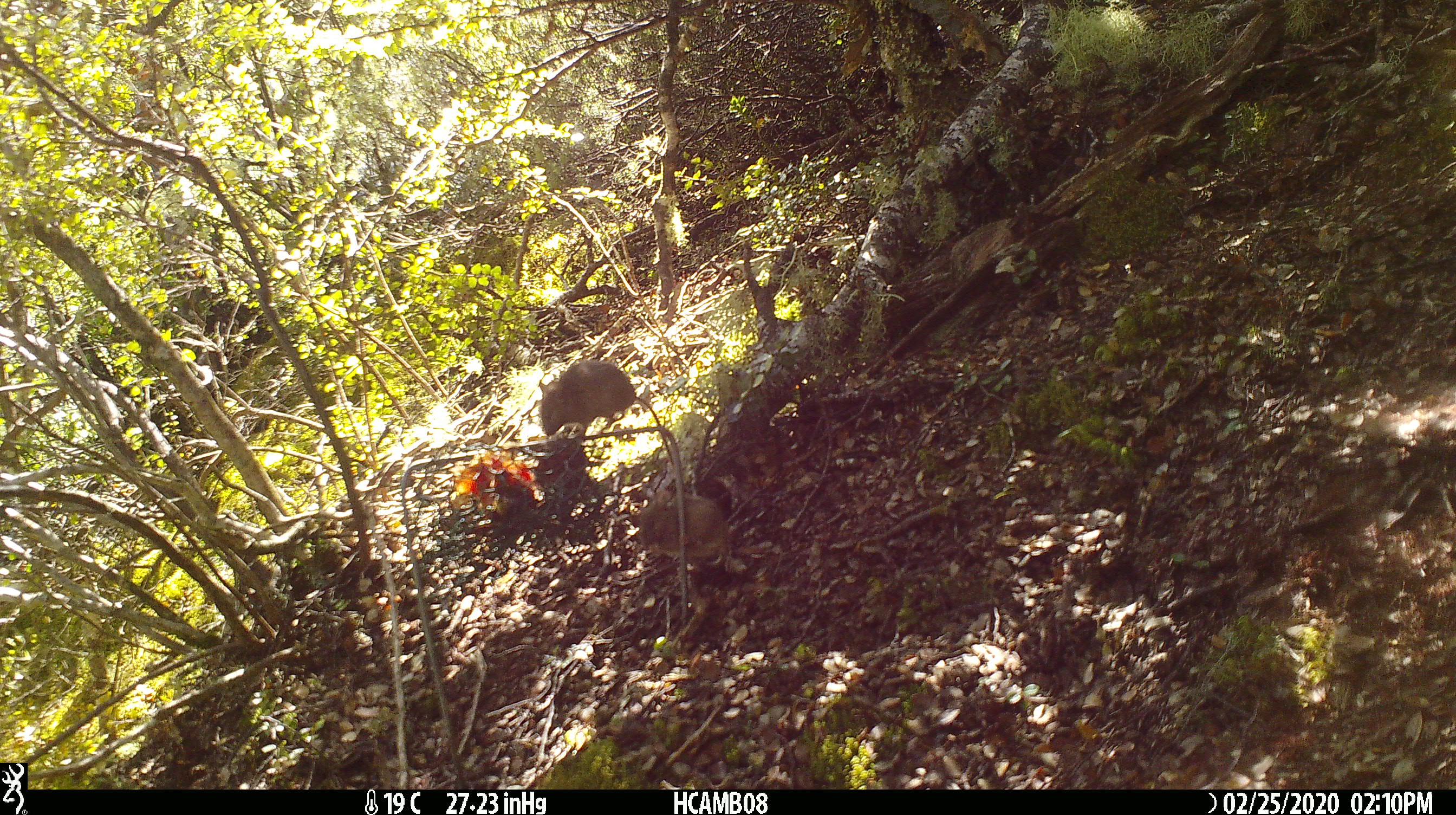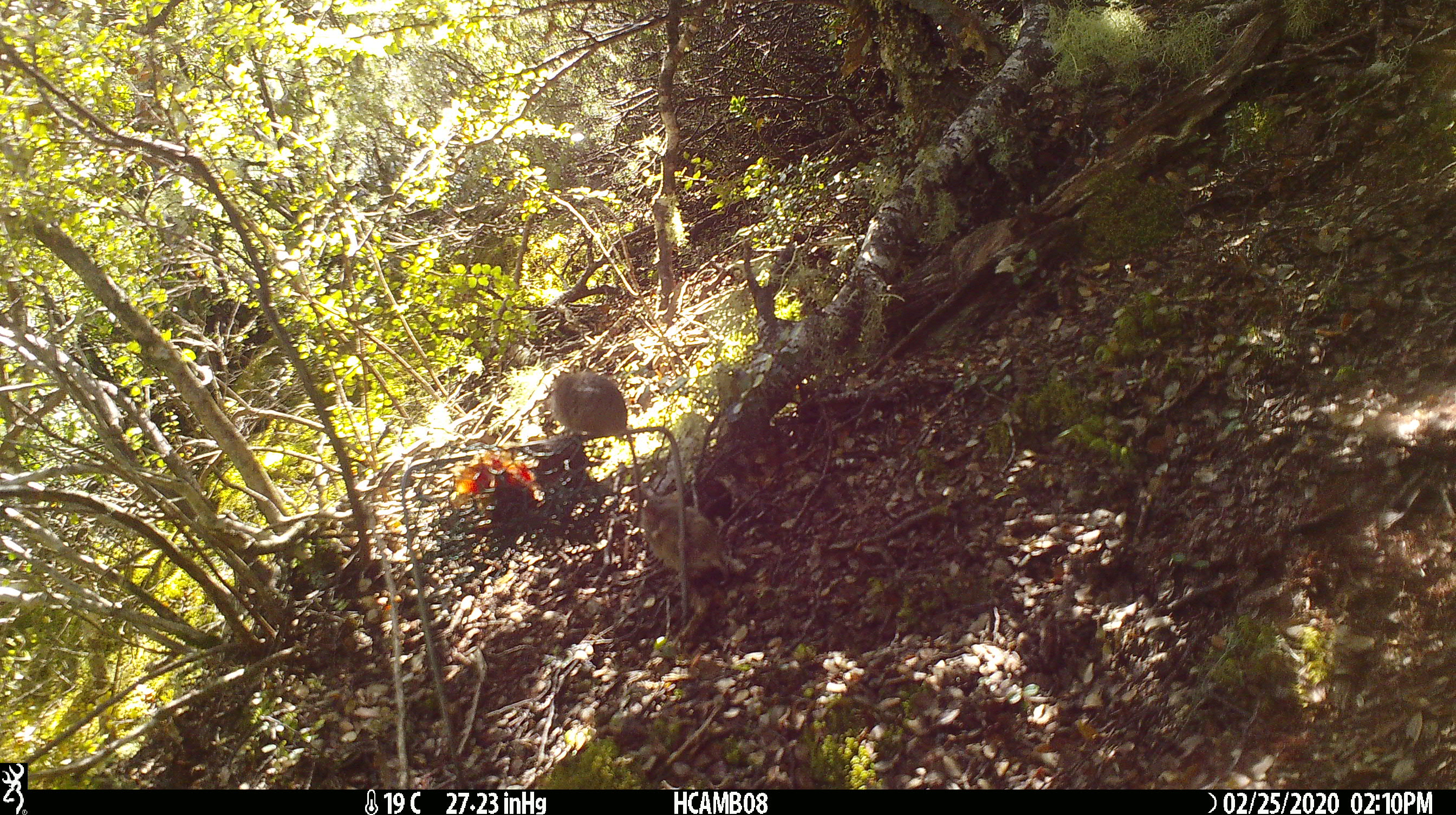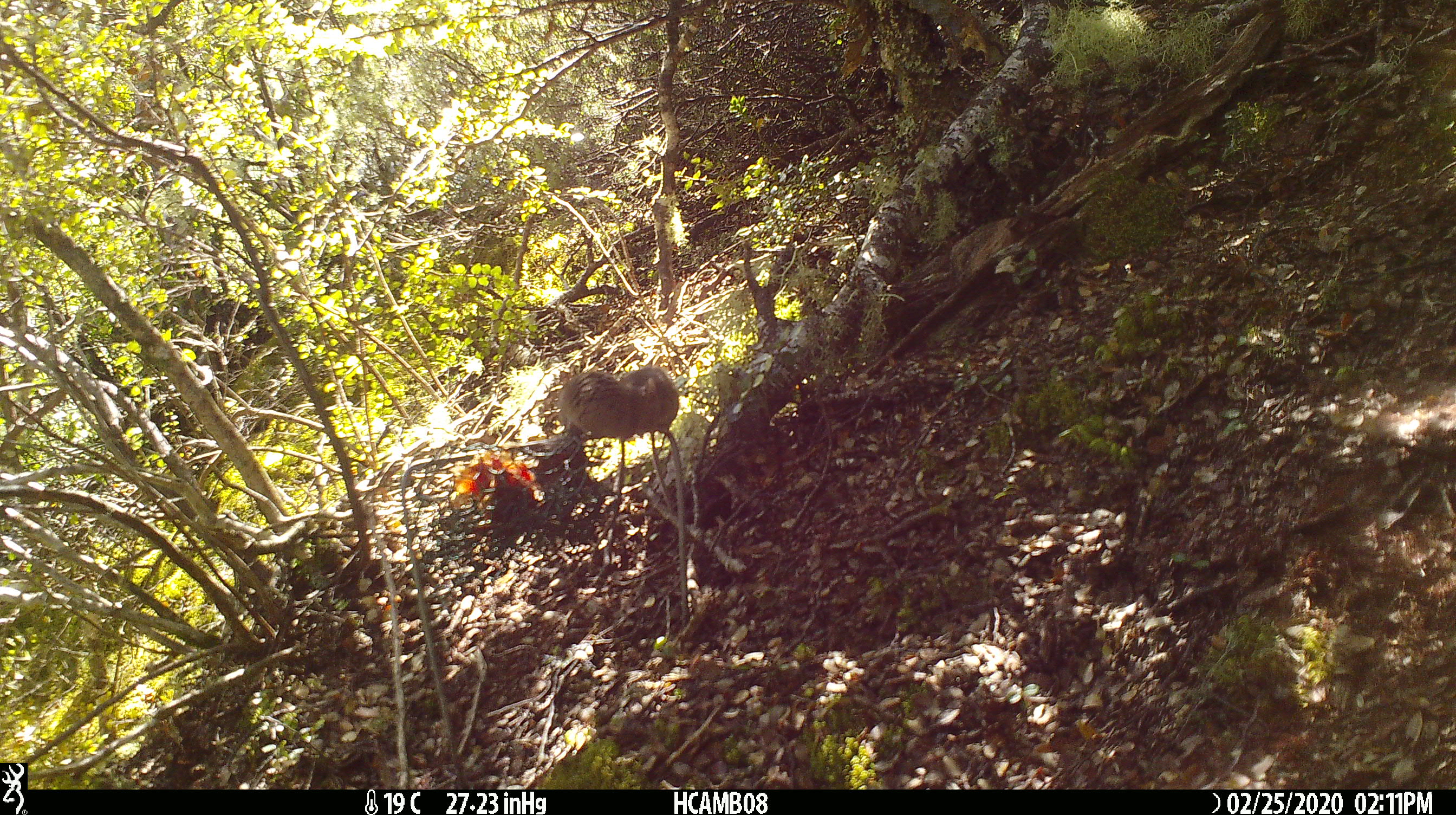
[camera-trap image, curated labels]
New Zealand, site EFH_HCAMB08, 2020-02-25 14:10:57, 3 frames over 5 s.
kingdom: Animalia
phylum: Chordata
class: Mammalia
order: Rodentia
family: Muridae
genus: Mus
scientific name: Mus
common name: mouse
Mouse (Mus).